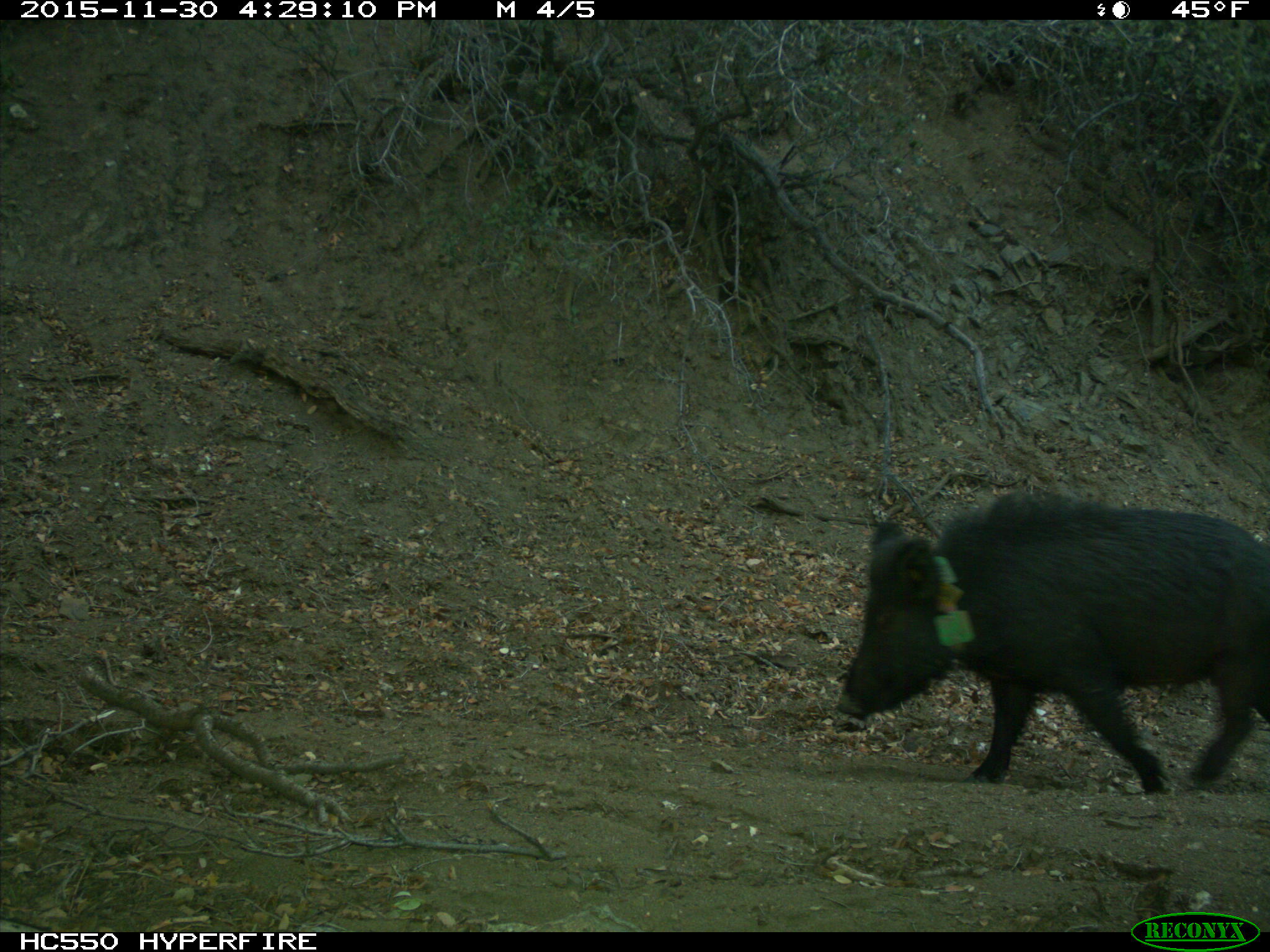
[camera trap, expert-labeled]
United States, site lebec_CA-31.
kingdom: Animalia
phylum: Chordata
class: Mammalia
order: Artiodactyla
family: Suidae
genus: Sus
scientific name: Sus scrofa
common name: wild boar